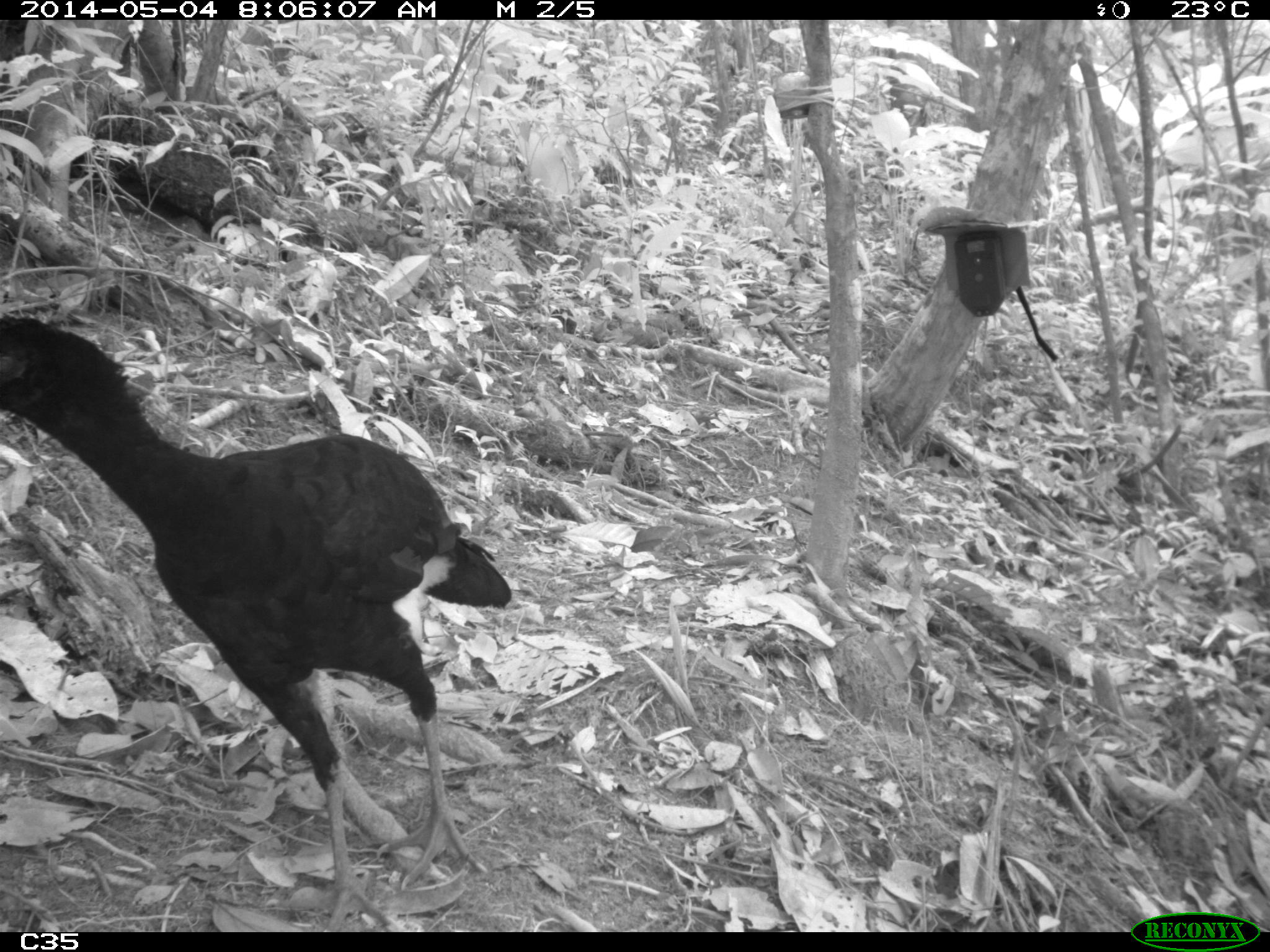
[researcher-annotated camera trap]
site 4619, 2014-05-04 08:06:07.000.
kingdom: Animalia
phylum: Chordata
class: Aves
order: Galliformes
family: Cracidae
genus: Crax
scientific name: Crax alector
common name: black curassow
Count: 2.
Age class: adult.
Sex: female.